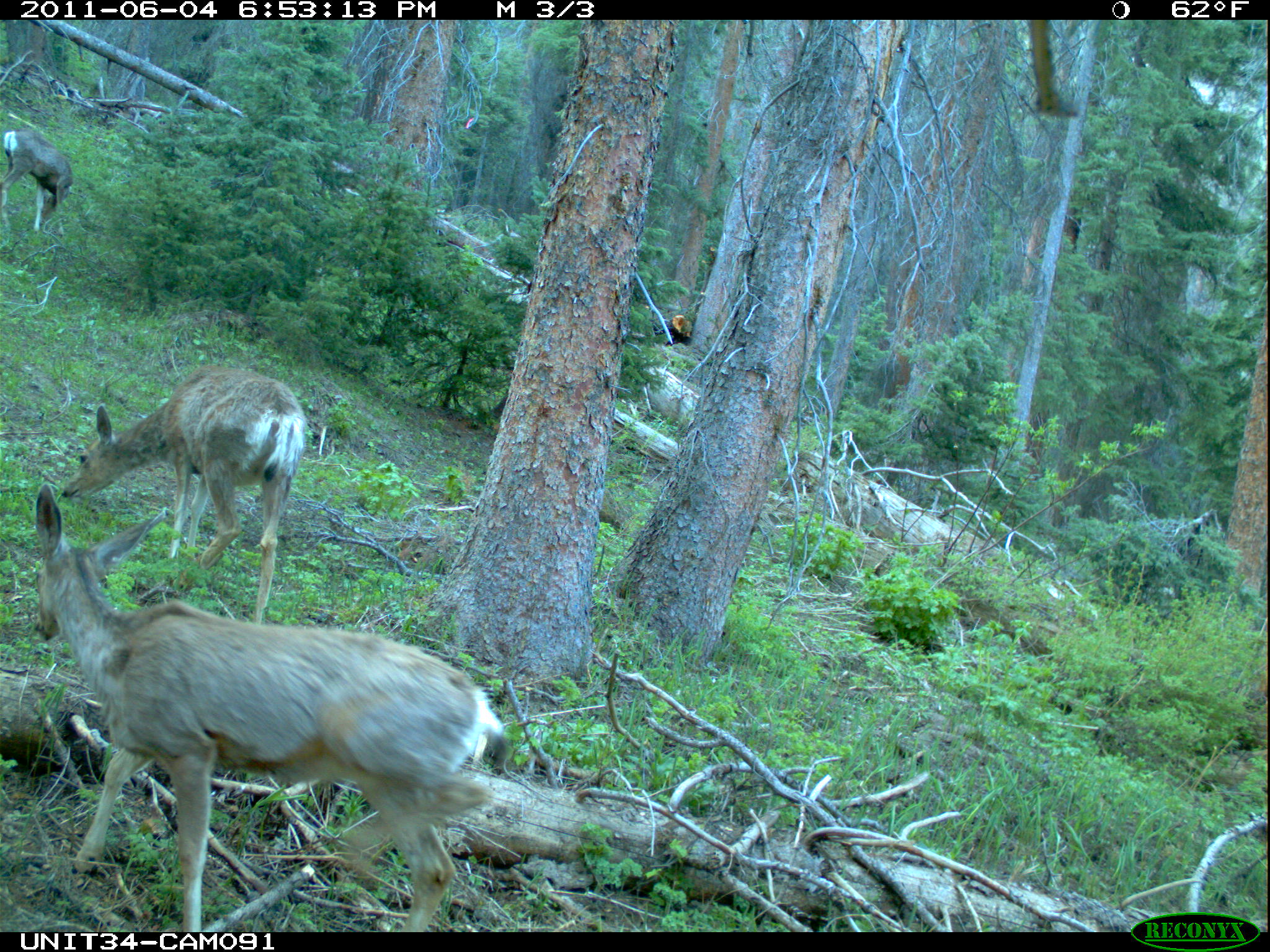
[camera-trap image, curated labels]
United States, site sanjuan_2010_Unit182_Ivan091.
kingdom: Animalia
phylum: Chordata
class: Mammalia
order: Artiodactyla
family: Cervidae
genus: Odocoileus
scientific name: Odocoileus hemionus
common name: mule deer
Odocoileus hemionus (mule deer).